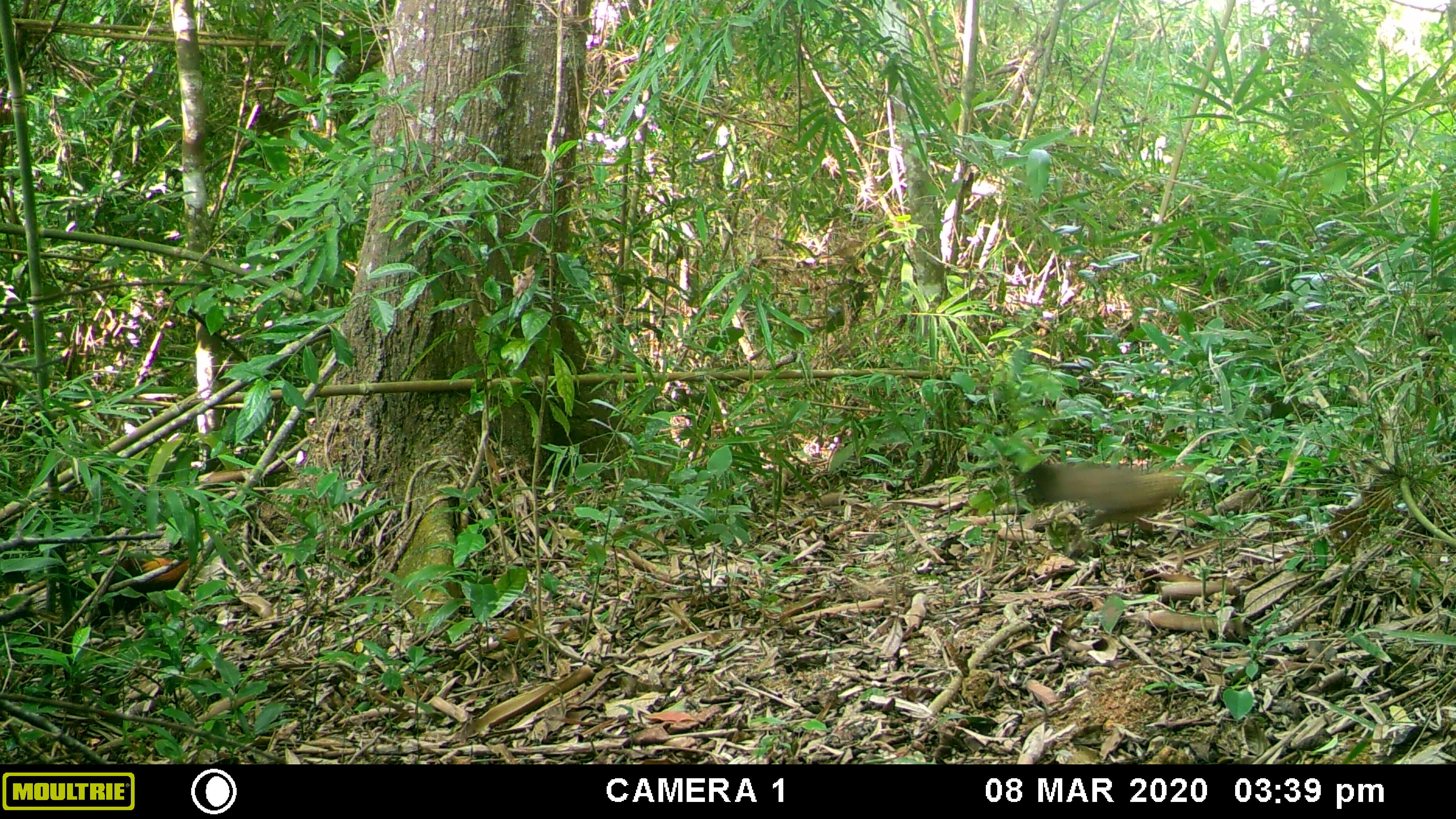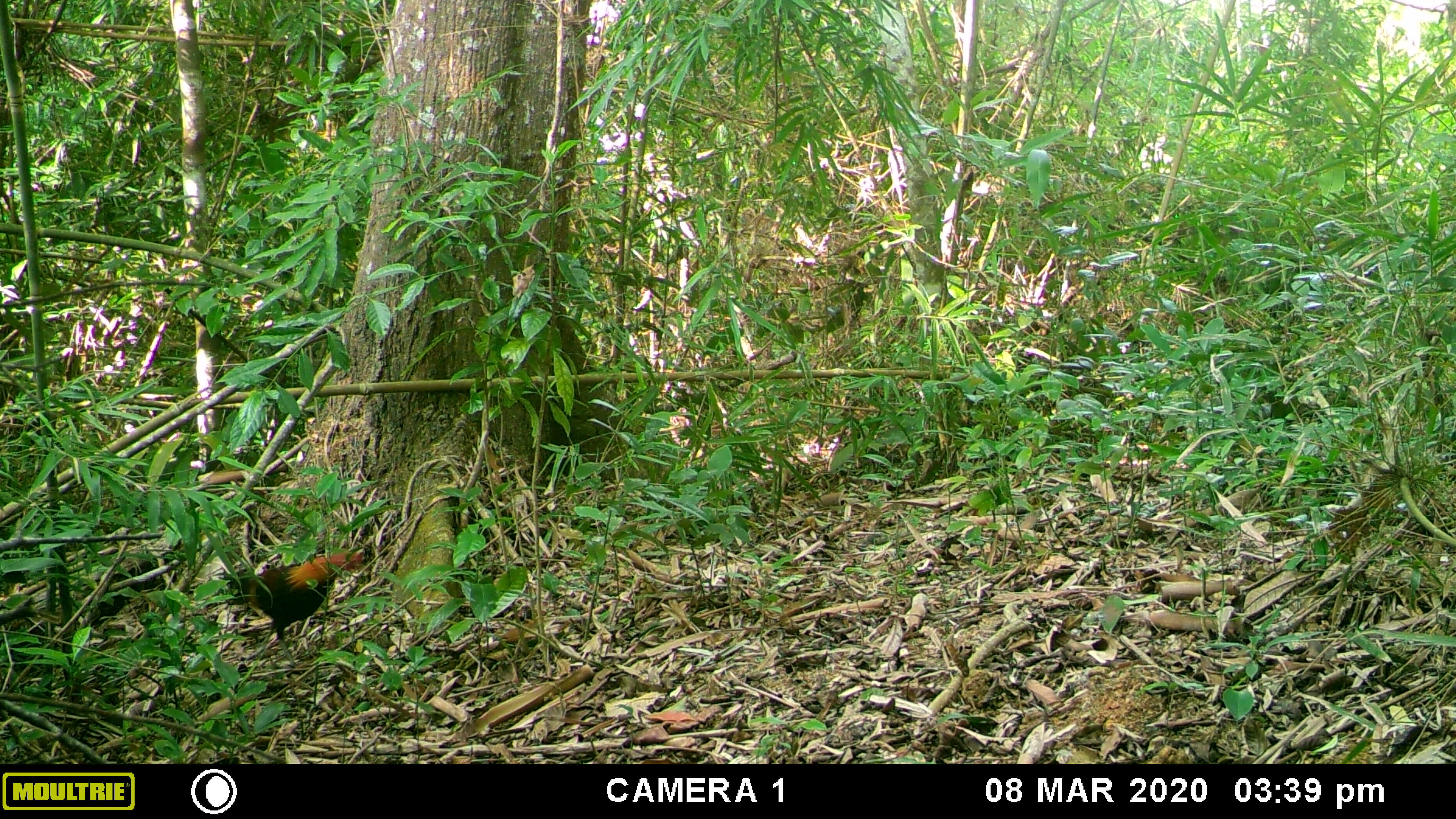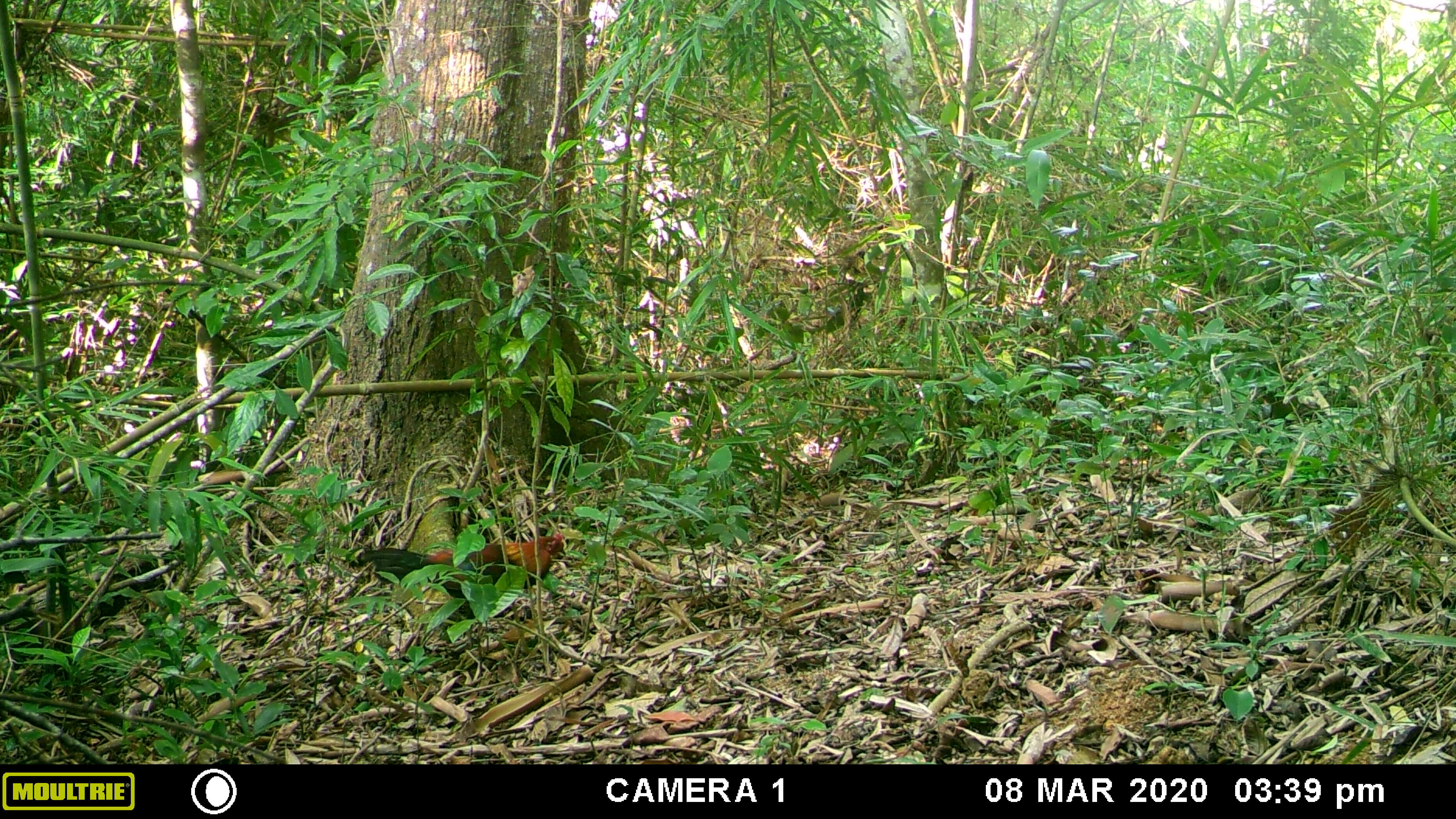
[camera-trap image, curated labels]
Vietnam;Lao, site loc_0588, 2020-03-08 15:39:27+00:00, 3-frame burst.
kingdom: Animalia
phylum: Chordata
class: Aves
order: Galliformes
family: Phasianidae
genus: Gallus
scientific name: Gallus gallus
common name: red junglefowl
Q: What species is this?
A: Red junglefowl (Gallus gallus).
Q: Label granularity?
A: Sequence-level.